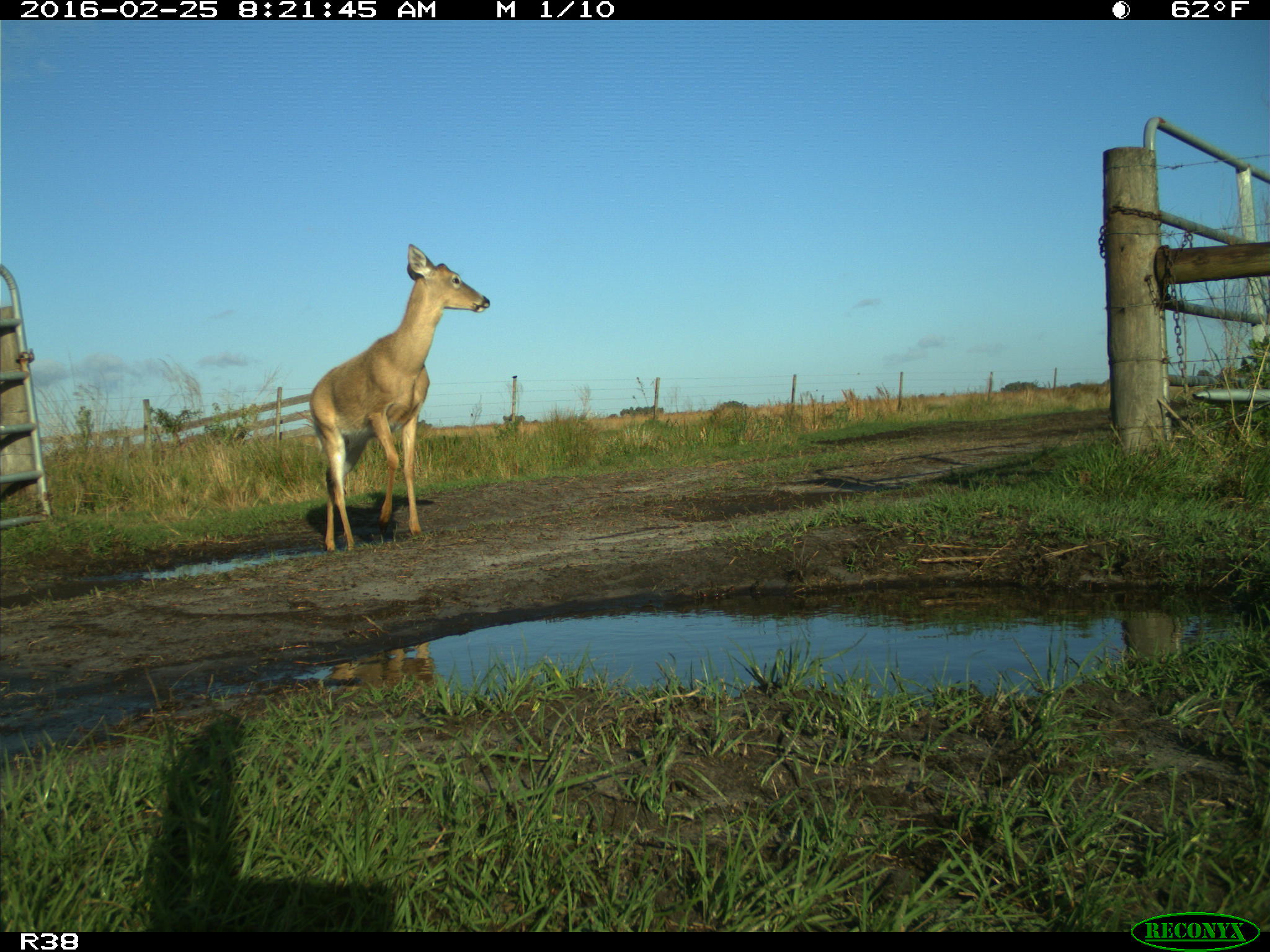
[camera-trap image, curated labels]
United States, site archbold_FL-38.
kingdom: Animalia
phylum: Chordata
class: Mammalia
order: Artiodactyla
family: Cervidae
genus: Odocoileus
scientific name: Odocoileus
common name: deer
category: unidentified deer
Unidentified deer (deer) (Odocoileus).